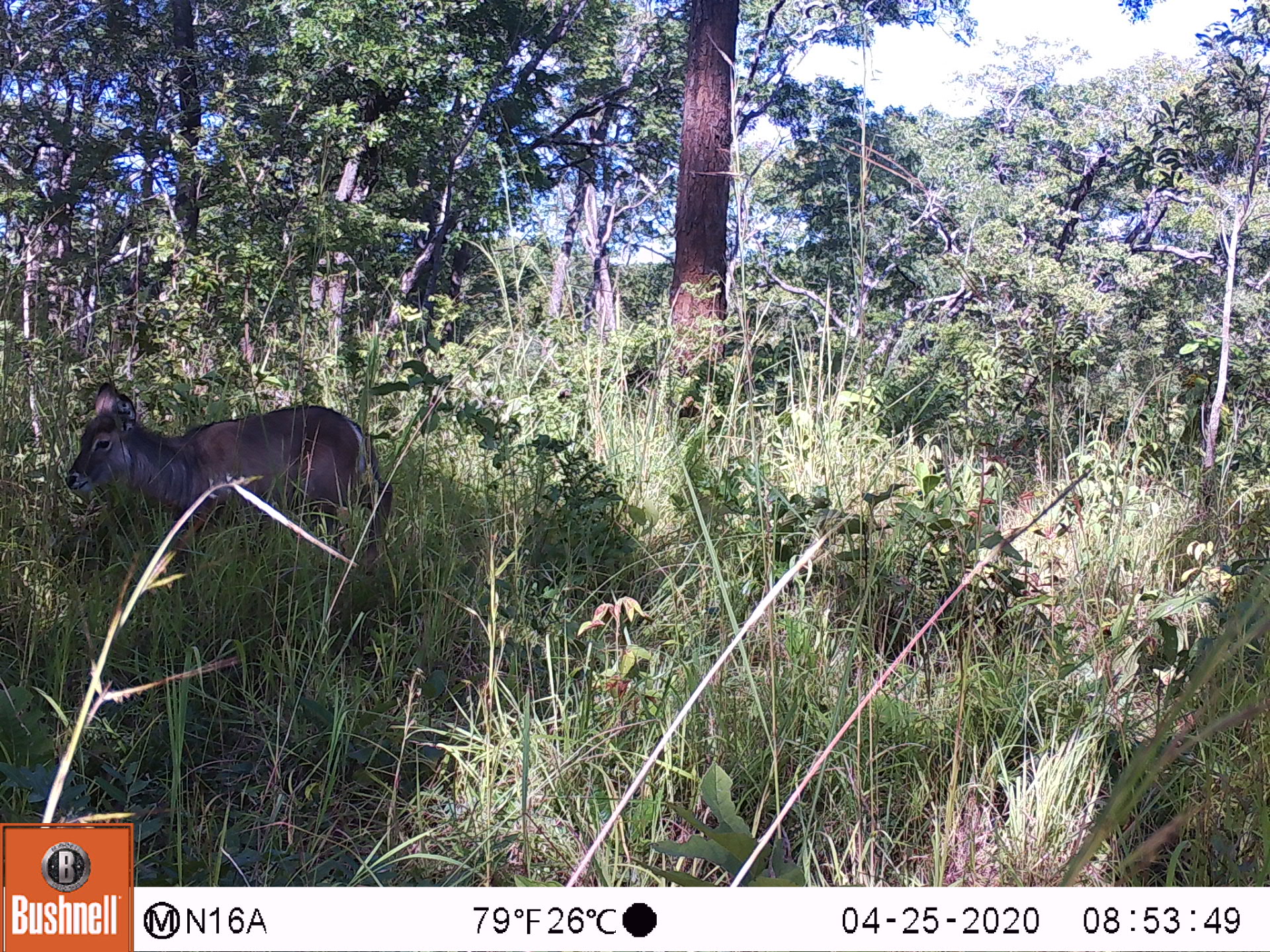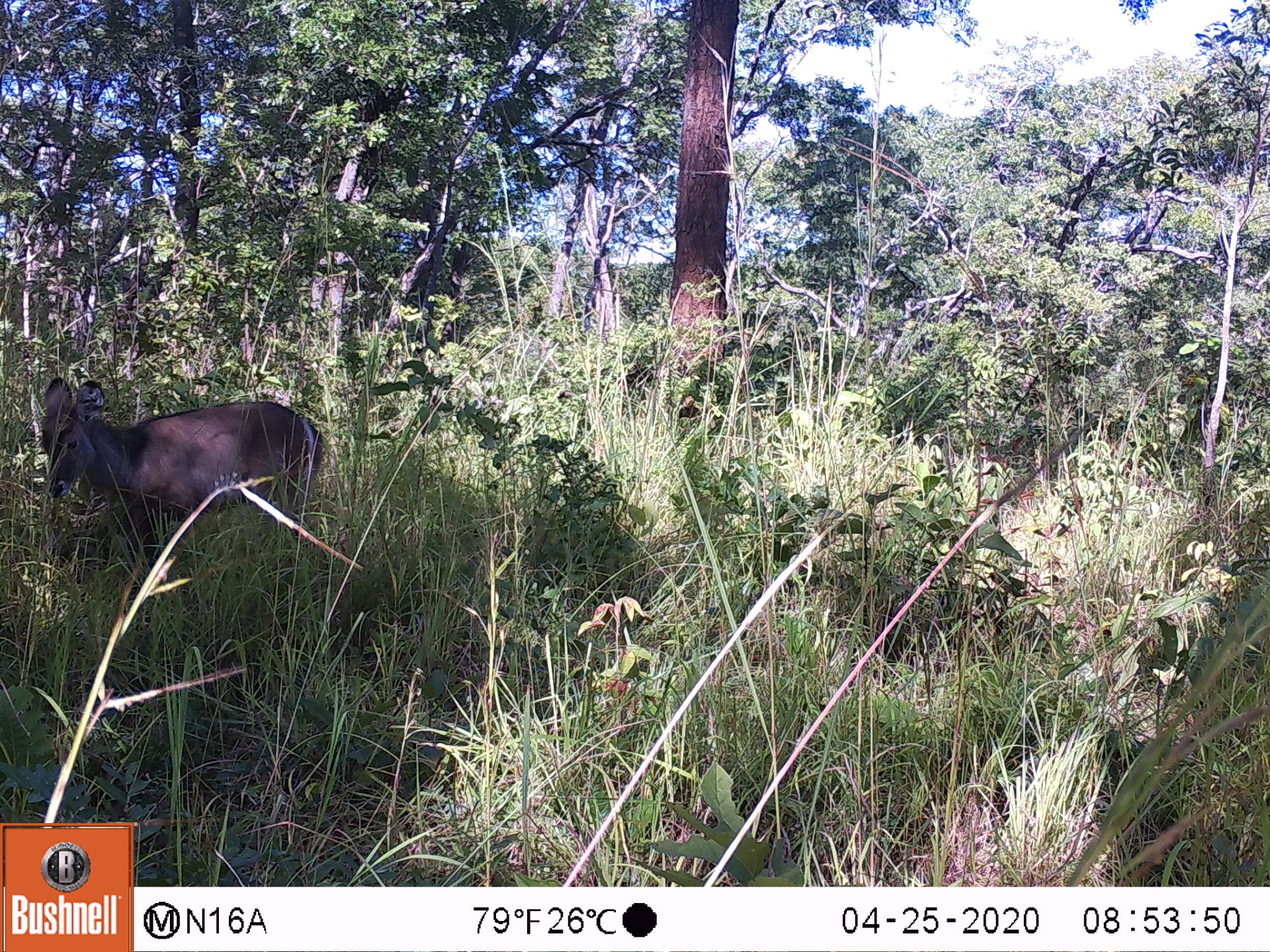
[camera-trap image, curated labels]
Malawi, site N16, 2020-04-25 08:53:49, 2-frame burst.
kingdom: Animalia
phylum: Chordata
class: Mammalia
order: Artiodactyla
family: Bovidae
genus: Kobus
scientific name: Kobus ellipsiprymnus ellipsiprymnus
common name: common waterbuck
Common waterbuck (Kobus ellipsiprymnus ellipsiprymnus), count 1.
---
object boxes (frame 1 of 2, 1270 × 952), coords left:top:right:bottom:
common waterbuck: 64:380:394:569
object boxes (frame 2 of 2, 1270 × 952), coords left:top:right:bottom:
common waterbuck: 29:369:324:564